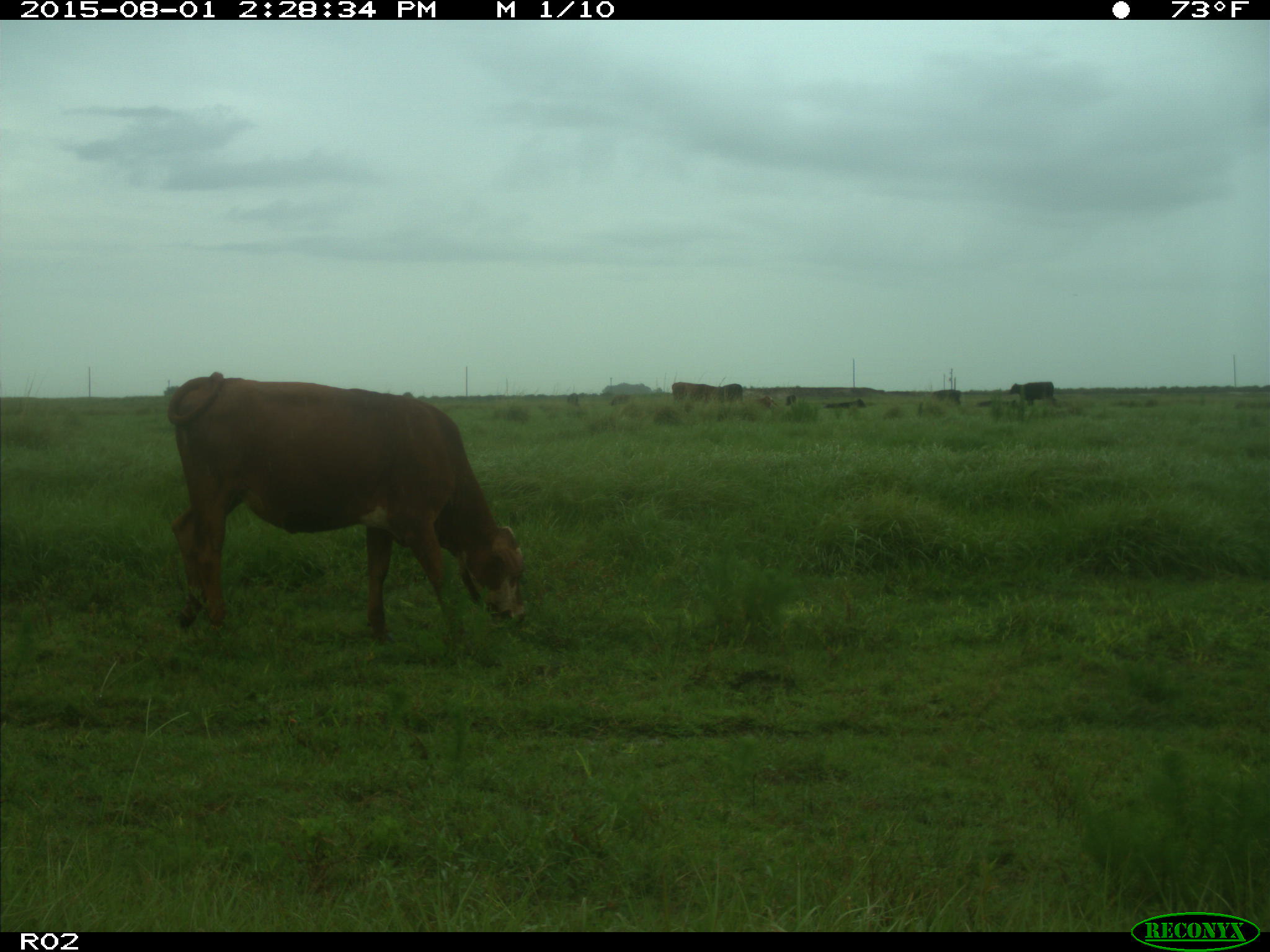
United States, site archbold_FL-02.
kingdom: Animalia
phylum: Chordata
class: Mammalia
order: Artiodactyla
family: Bovidae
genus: Bos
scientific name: Bos taurus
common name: domestic cow